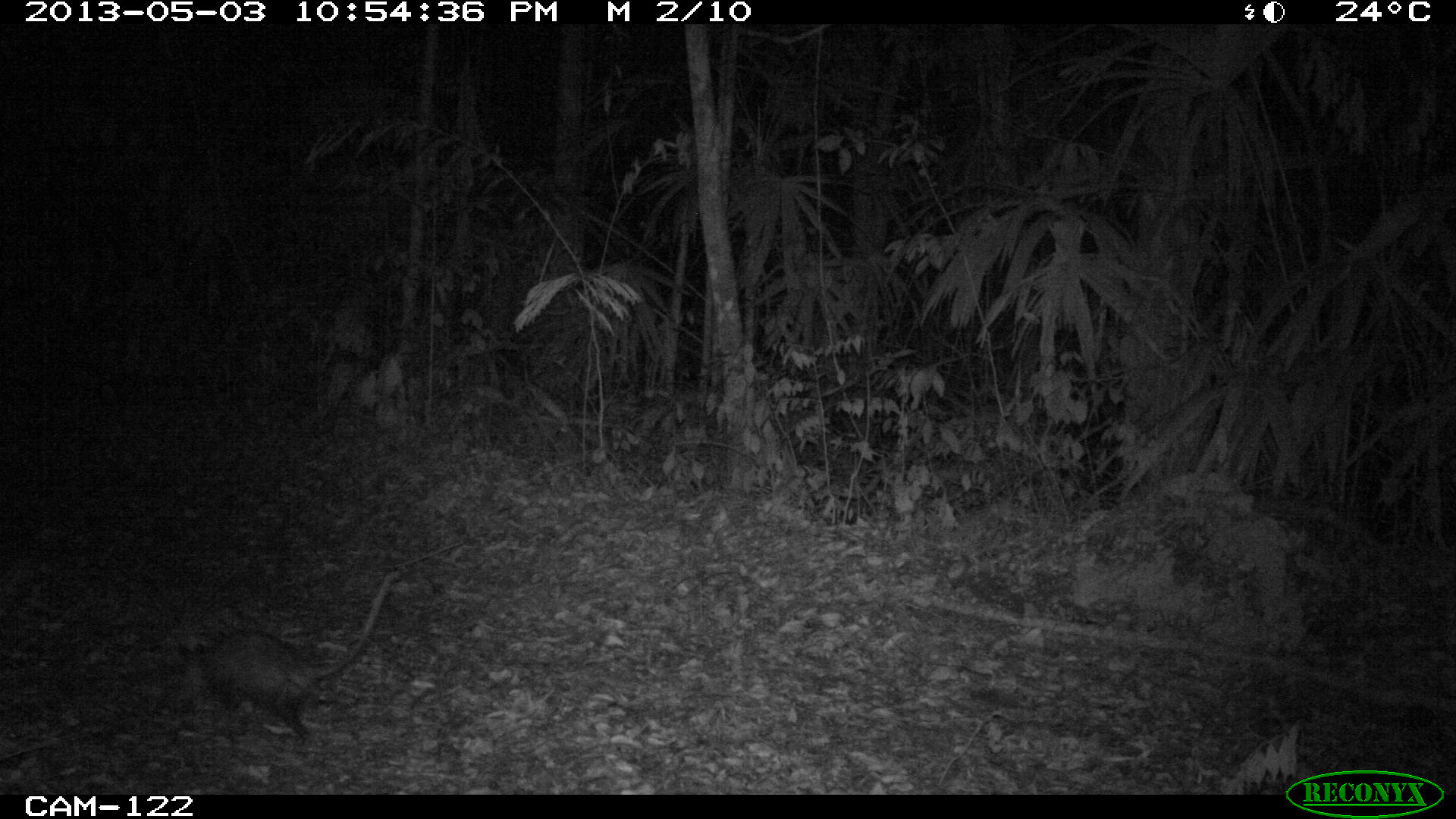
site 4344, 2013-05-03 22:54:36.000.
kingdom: Animalia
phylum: Chordata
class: Mammalia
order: Didelphimorphia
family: Didelphidae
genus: Didelphis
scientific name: Didelphis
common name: american opossums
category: didelphis sp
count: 1